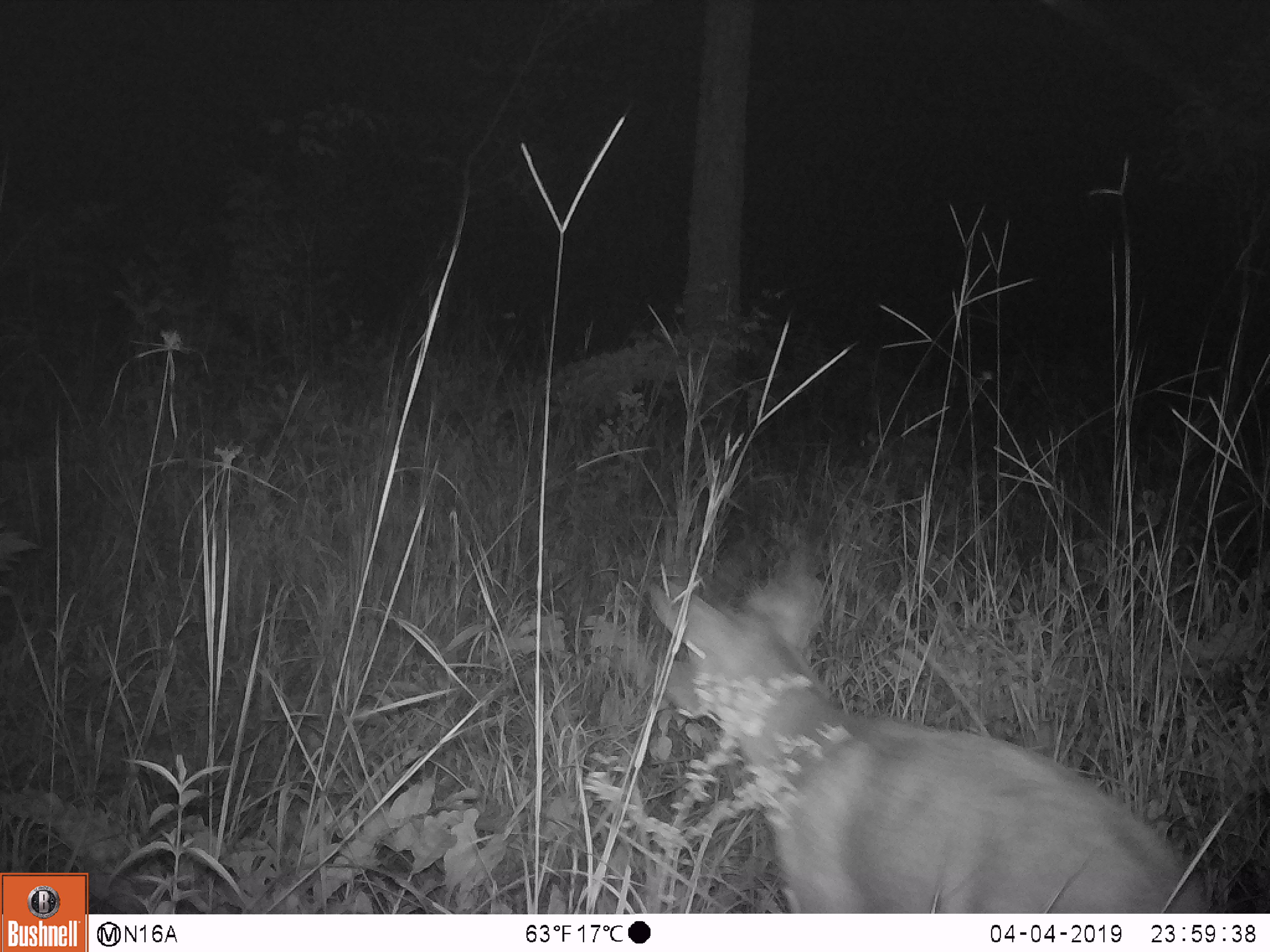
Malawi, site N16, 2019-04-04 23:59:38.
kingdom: Animalia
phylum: Chordata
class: Mammalia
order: Artiodactyla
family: Bovidae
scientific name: Antilopinae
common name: small antelope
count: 1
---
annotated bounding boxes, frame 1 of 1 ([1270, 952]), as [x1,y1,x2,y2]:
small antelope: [632,559,1218,913]